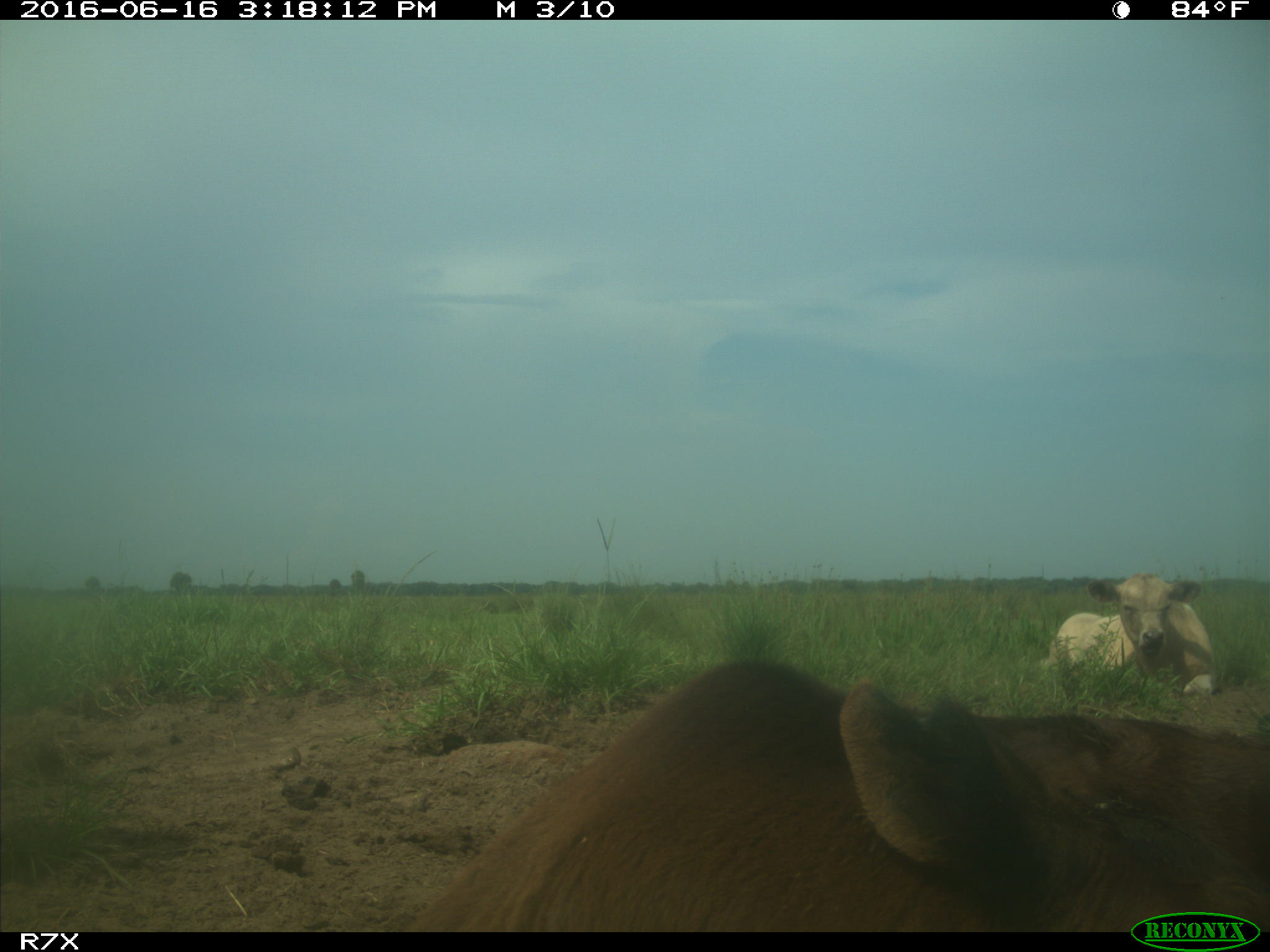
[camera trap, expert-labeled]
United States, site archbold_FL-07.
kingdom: Animalia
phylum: Chordata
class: Mammalia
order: Artiodactyla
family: Bovidae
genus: Bos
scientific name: Bos taurus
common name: domestic cow